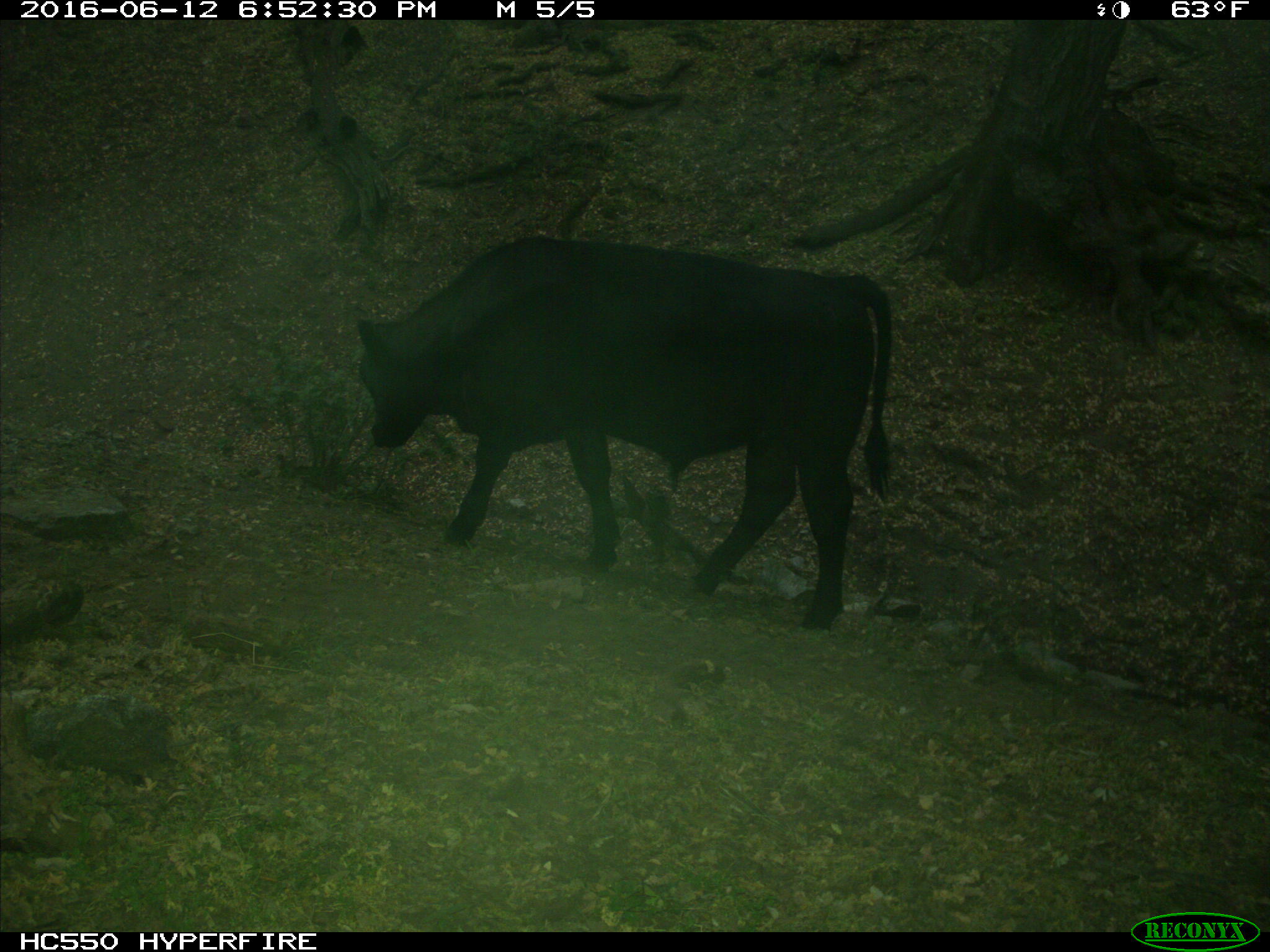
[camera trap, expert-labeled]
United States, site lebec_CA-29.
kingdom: Animalia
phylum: Chordata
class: Mammalia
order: Artiodactyla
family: Bovidae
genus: Bos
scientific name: Bos taurus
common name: domestic cow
Bos taurus (domestic cow).